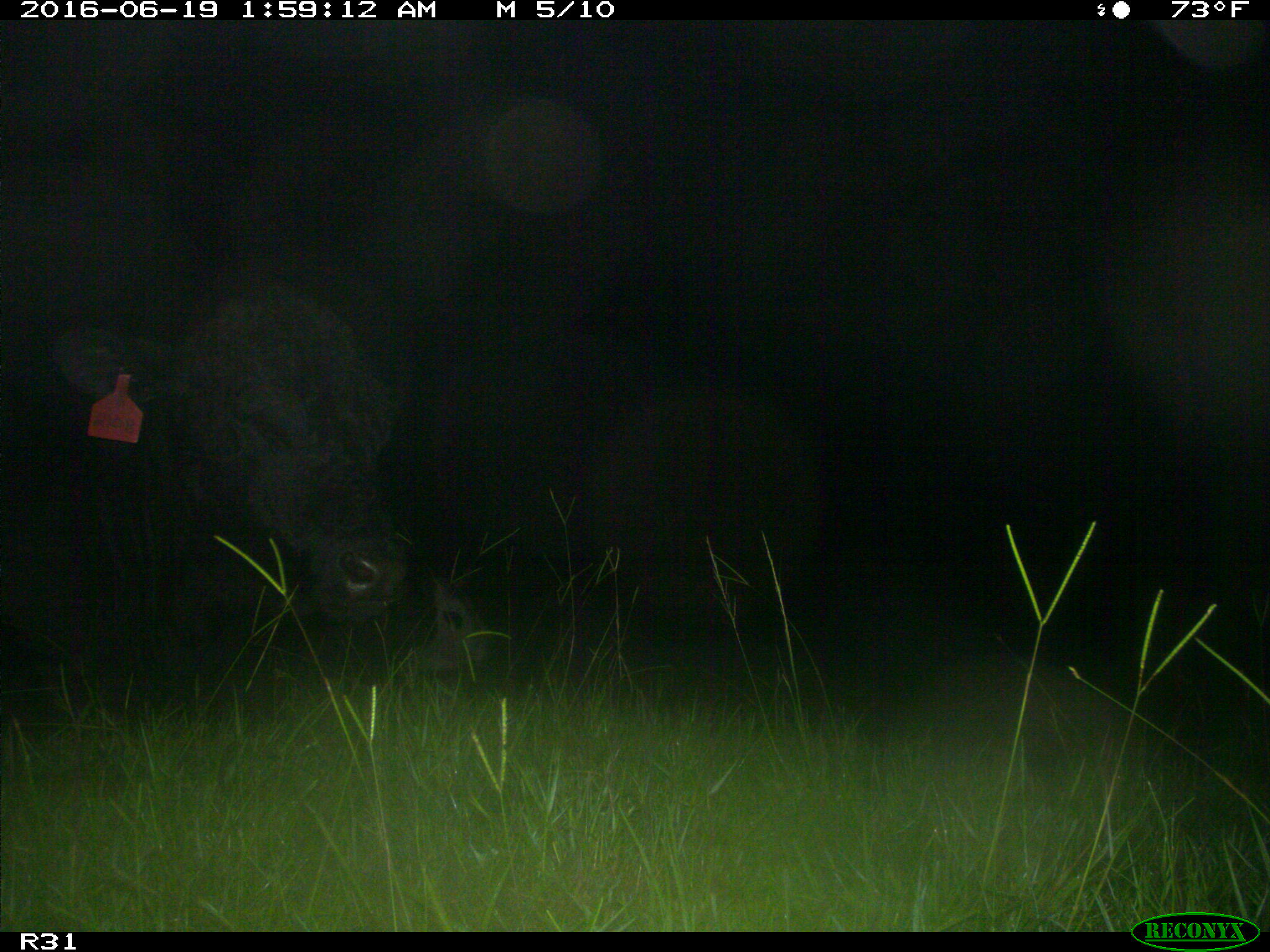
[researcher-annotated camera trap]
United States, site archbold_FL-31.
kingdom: Animalia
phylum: Chordata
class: Mammalia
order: Artiodactyla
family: Bovidae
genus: Bos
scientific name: Bos taurus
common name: domestic cow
Bos taurus (domestic cow).